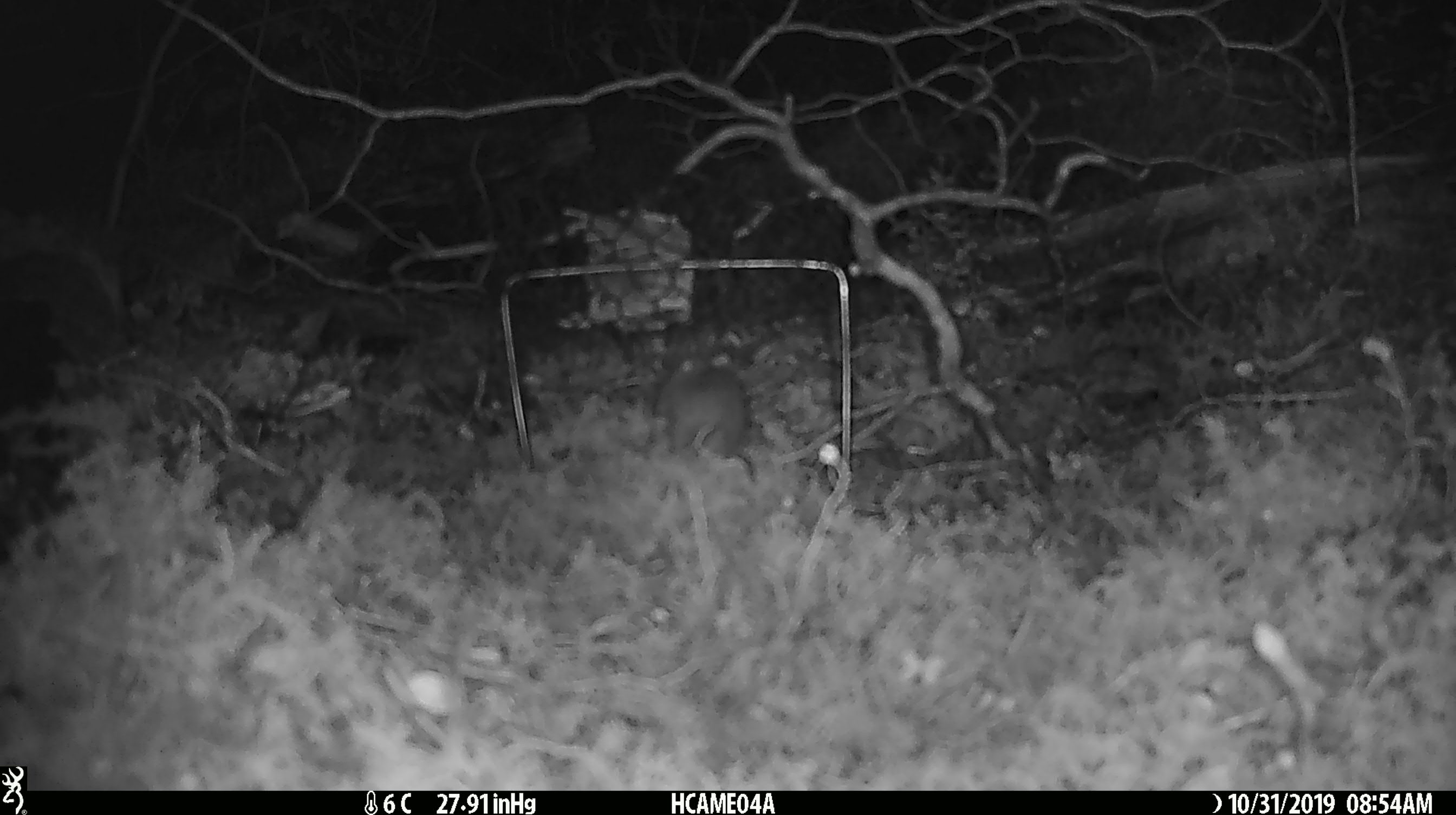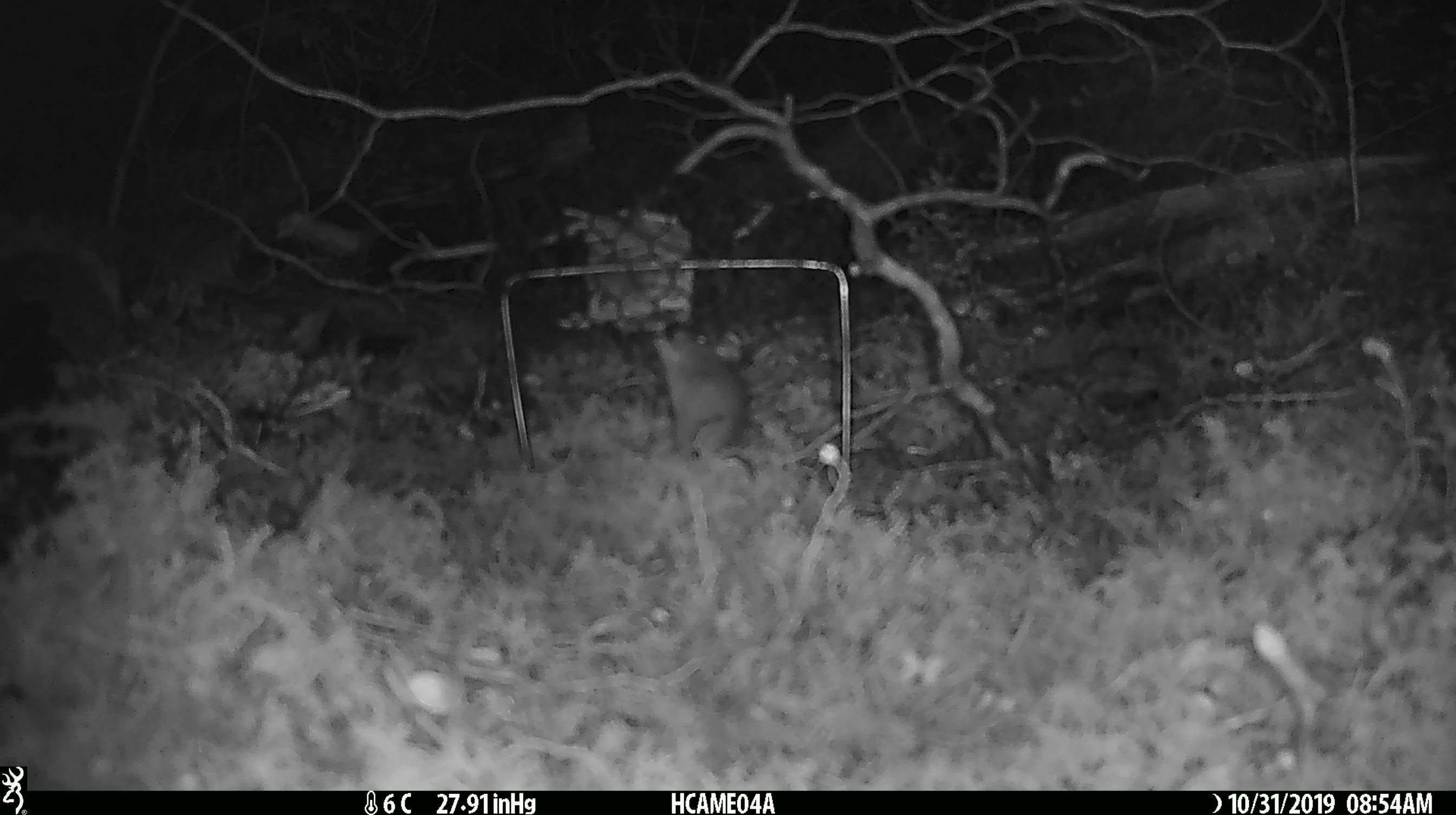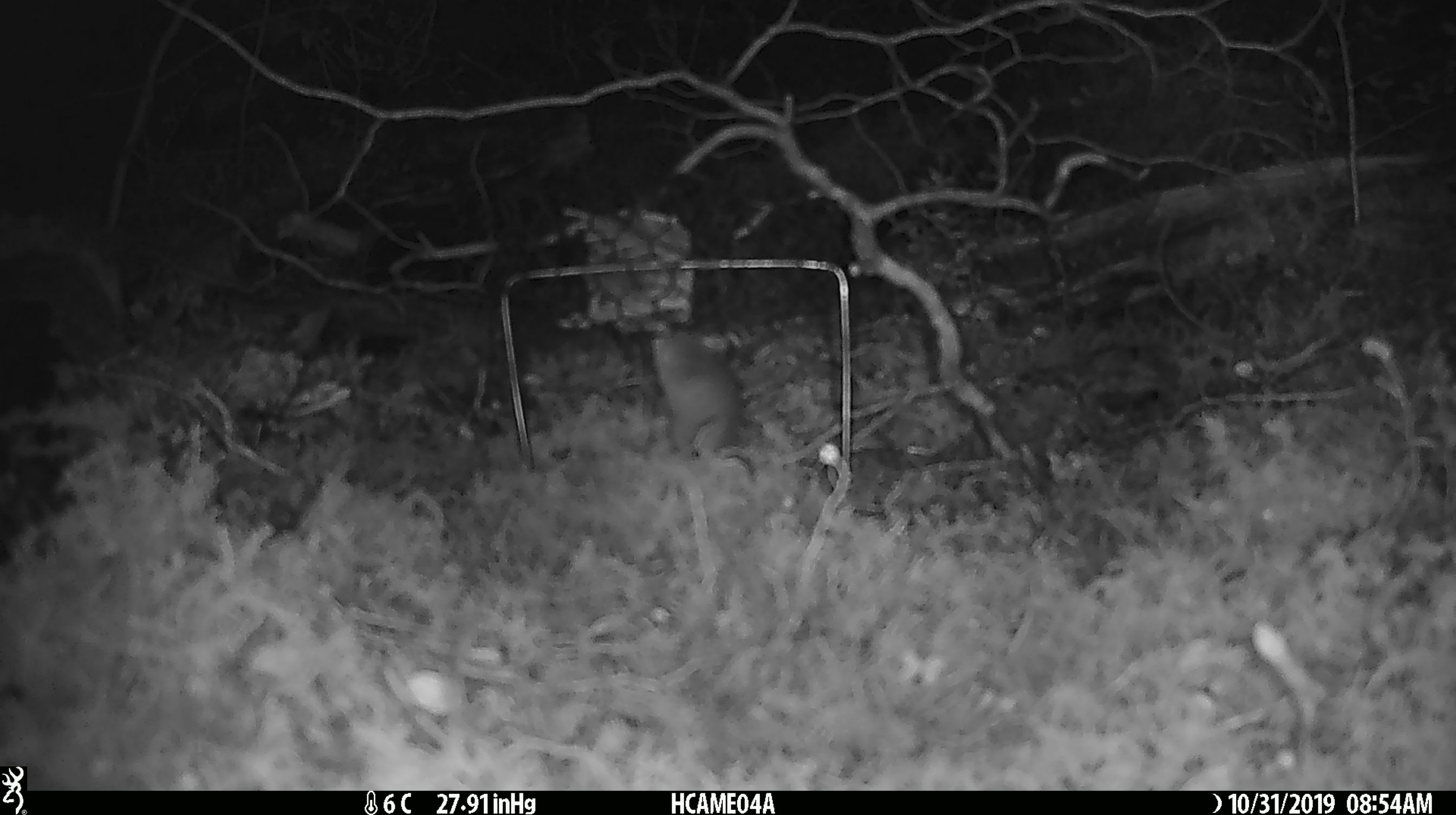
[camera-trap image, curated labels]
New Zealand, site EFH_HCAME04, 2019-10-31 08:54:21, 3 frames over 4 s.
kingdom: Animalia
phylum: Chordata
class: Mammalia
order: Rodentia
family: Muridae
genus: Mus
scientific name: Mus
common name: mouse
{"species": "mouse (Mus)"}